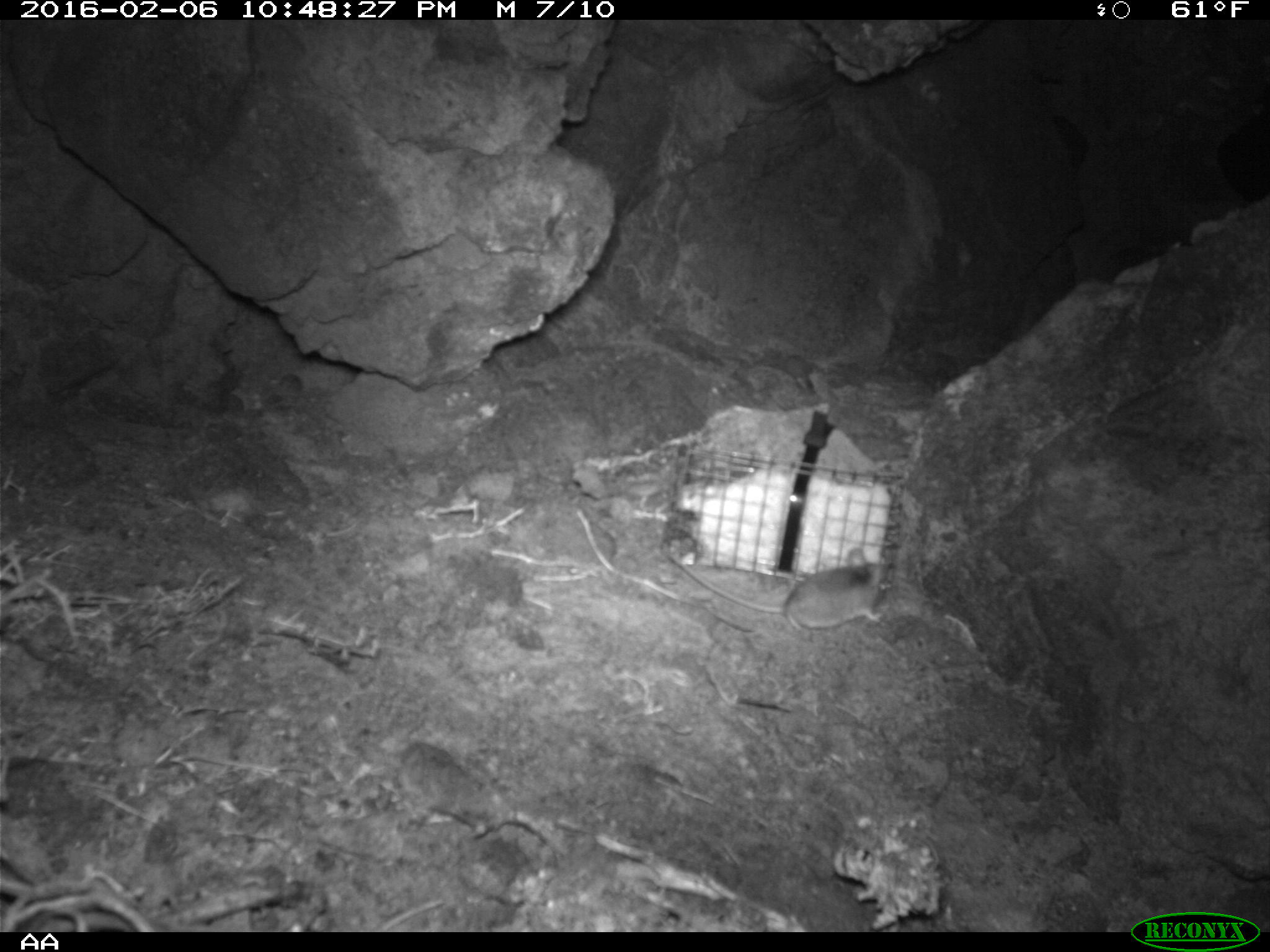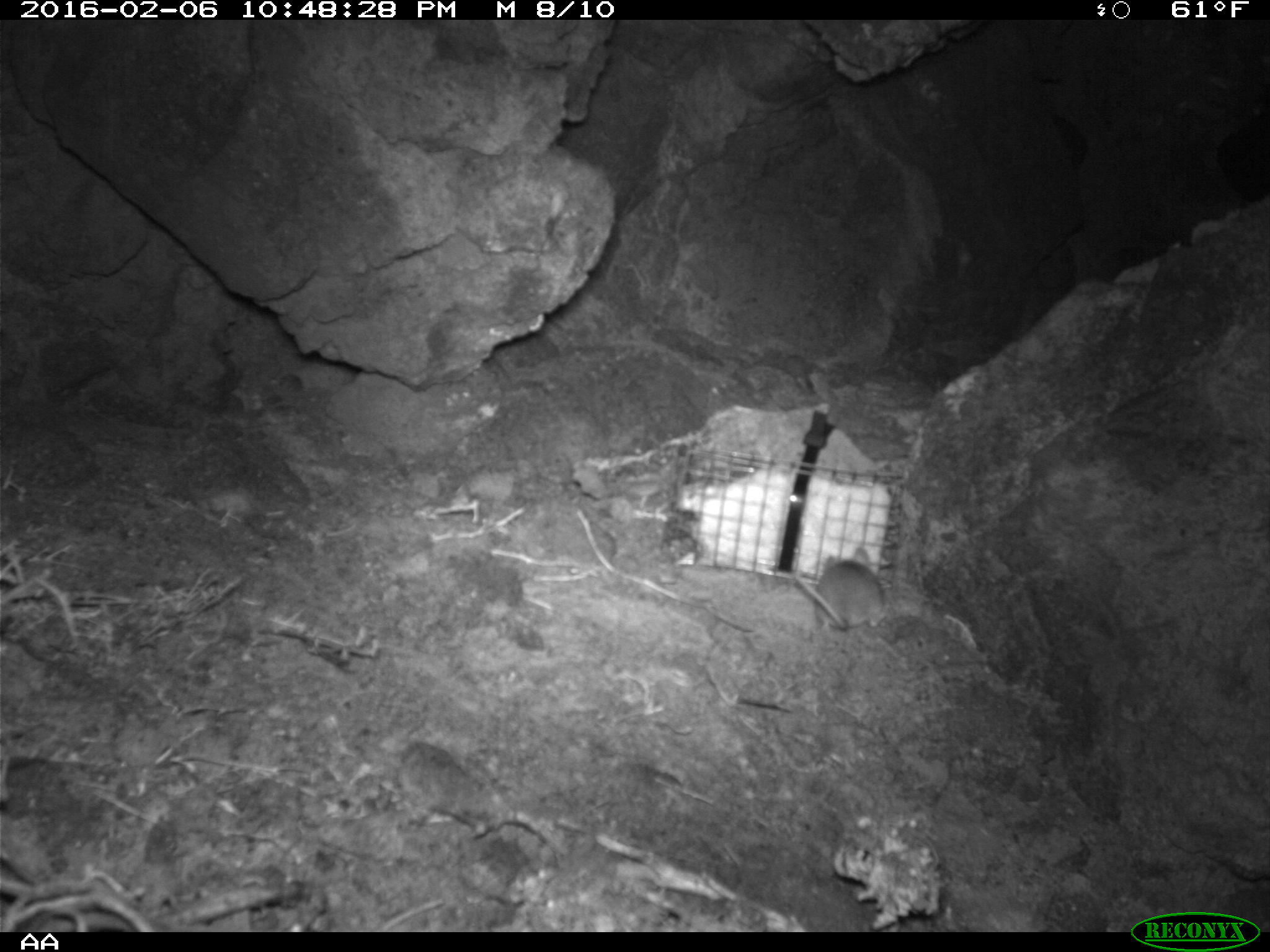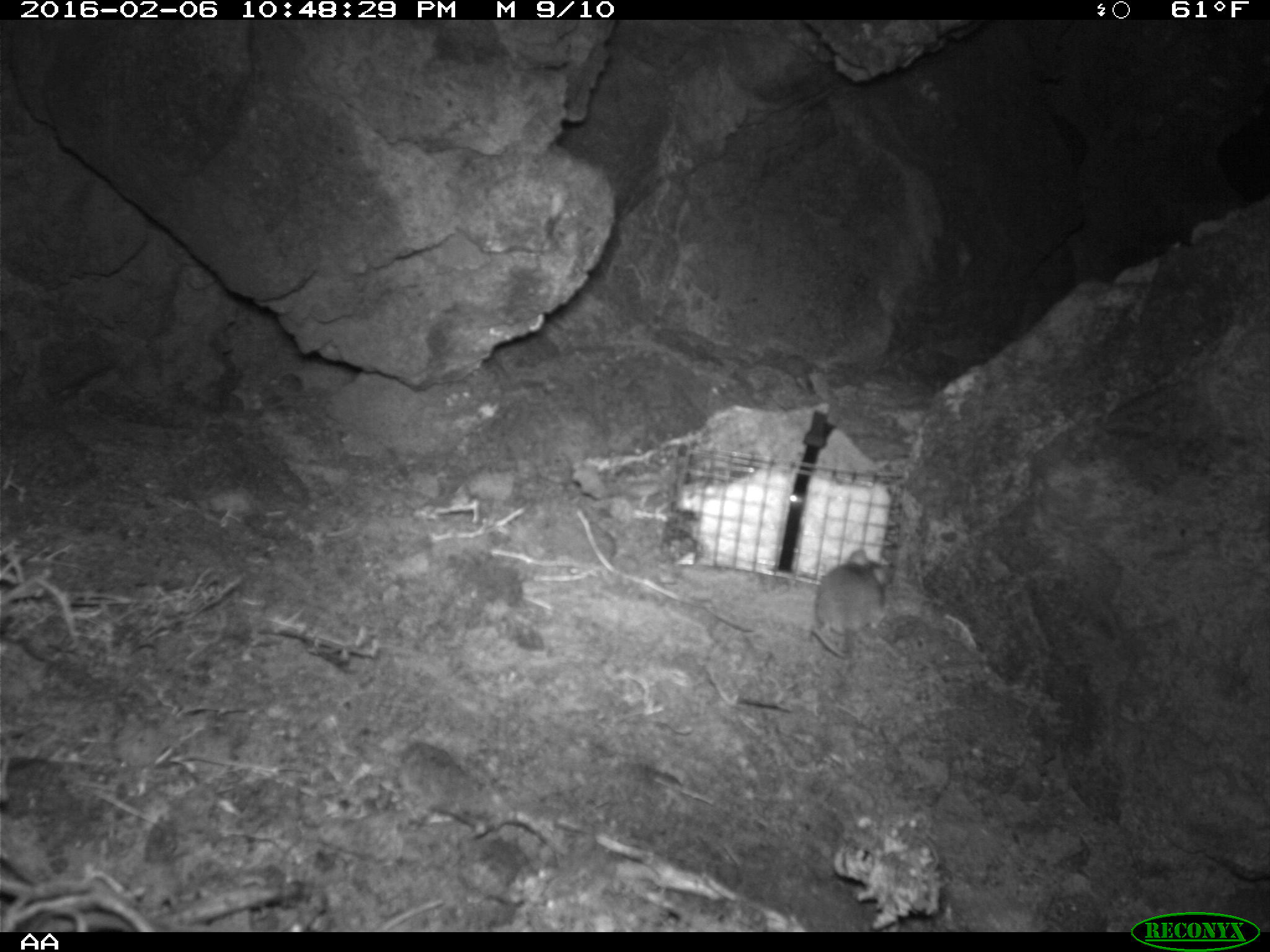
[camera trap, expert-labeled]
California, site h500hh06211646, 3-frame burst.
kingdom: Animalia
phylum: Chordata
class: Mammalia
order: Rodentia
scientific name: Rodentia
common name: rodent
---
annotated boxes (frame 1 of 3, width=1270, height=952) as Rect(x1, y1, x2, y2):
rodent: Rect(670, 548, 887, 631)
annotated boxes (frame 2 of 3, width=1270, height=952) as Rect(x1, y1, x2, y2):
rodent: Rect(796, 558, 886, 627)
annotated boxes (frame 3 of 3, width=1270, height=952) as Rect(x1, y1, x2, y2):
rodent: Rect(809, 548, 894, 659)